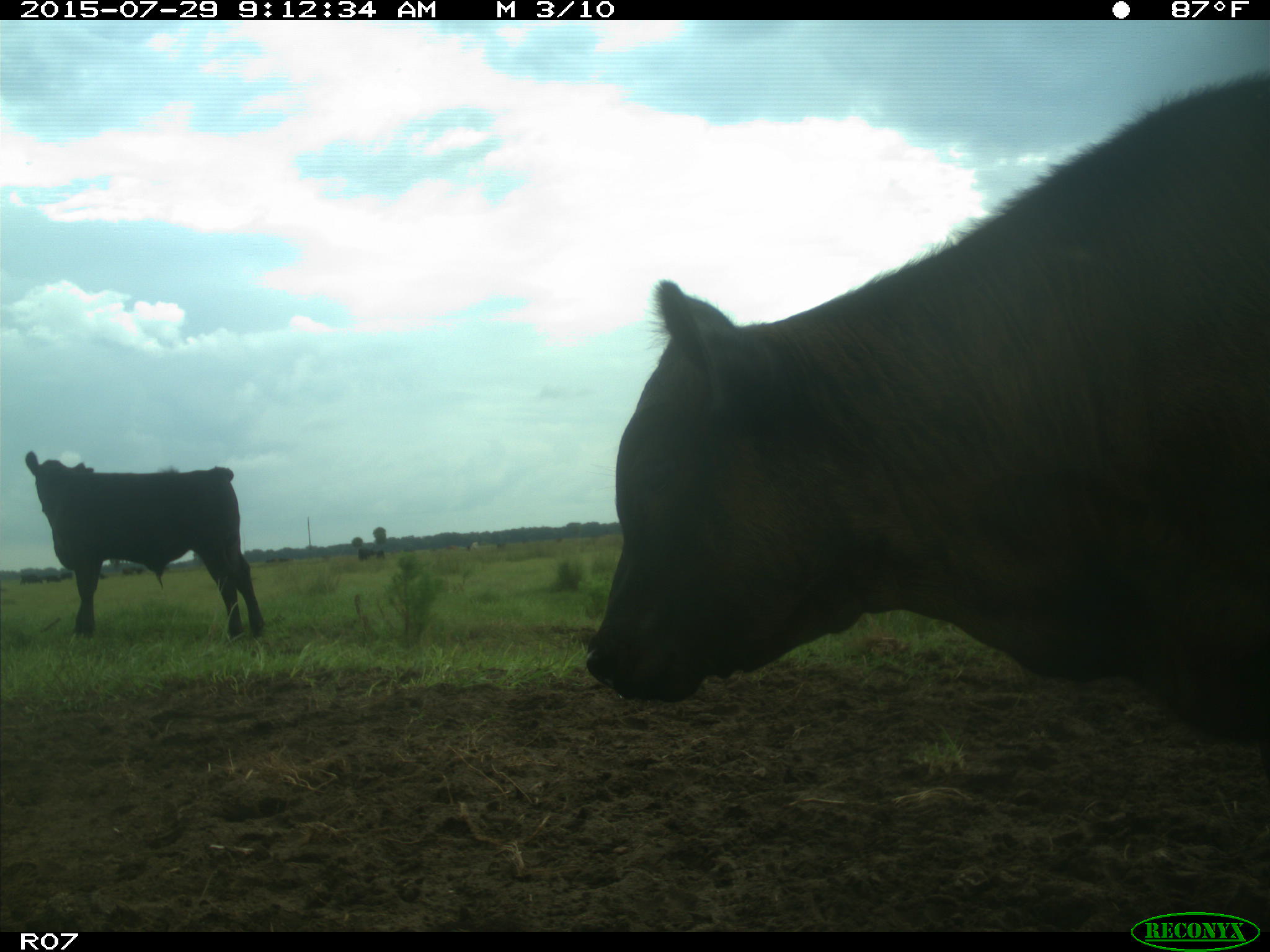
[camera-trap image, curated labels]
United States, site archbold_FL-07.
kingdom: Animalia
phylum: Chordata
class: Mammalia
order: Artiodactyla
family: Bovidae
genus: Bos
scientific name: Bos taurus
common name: domestic cow